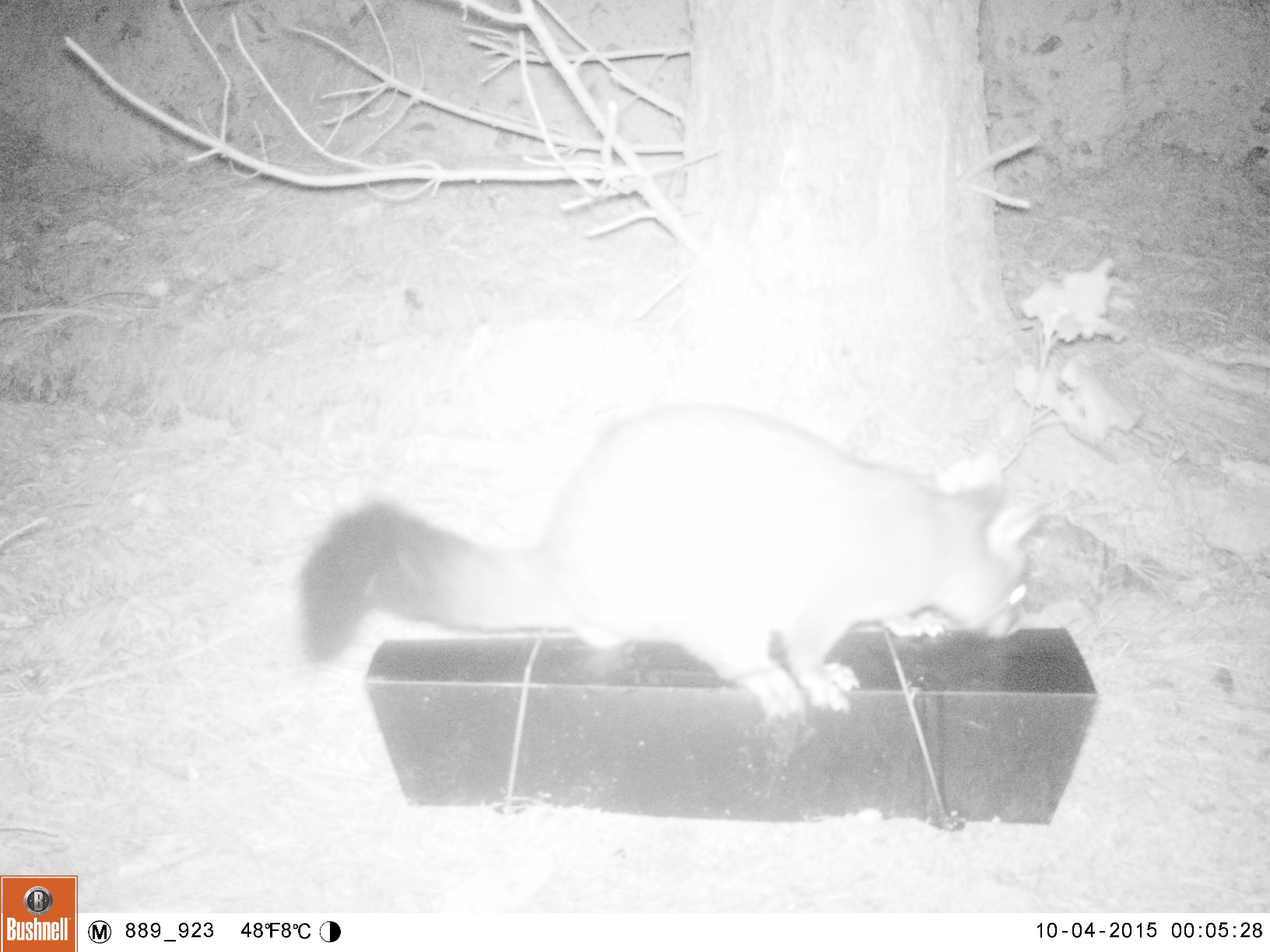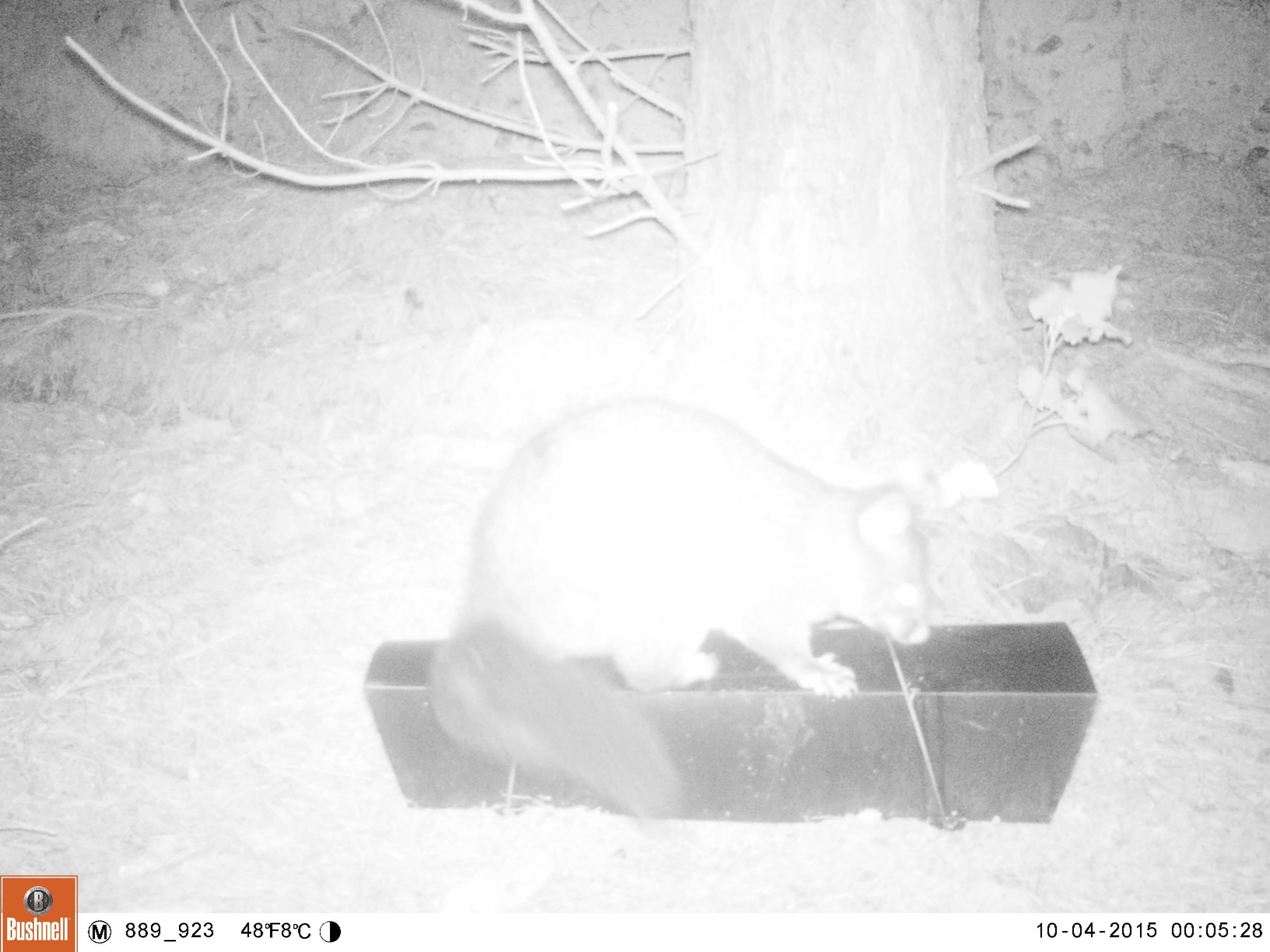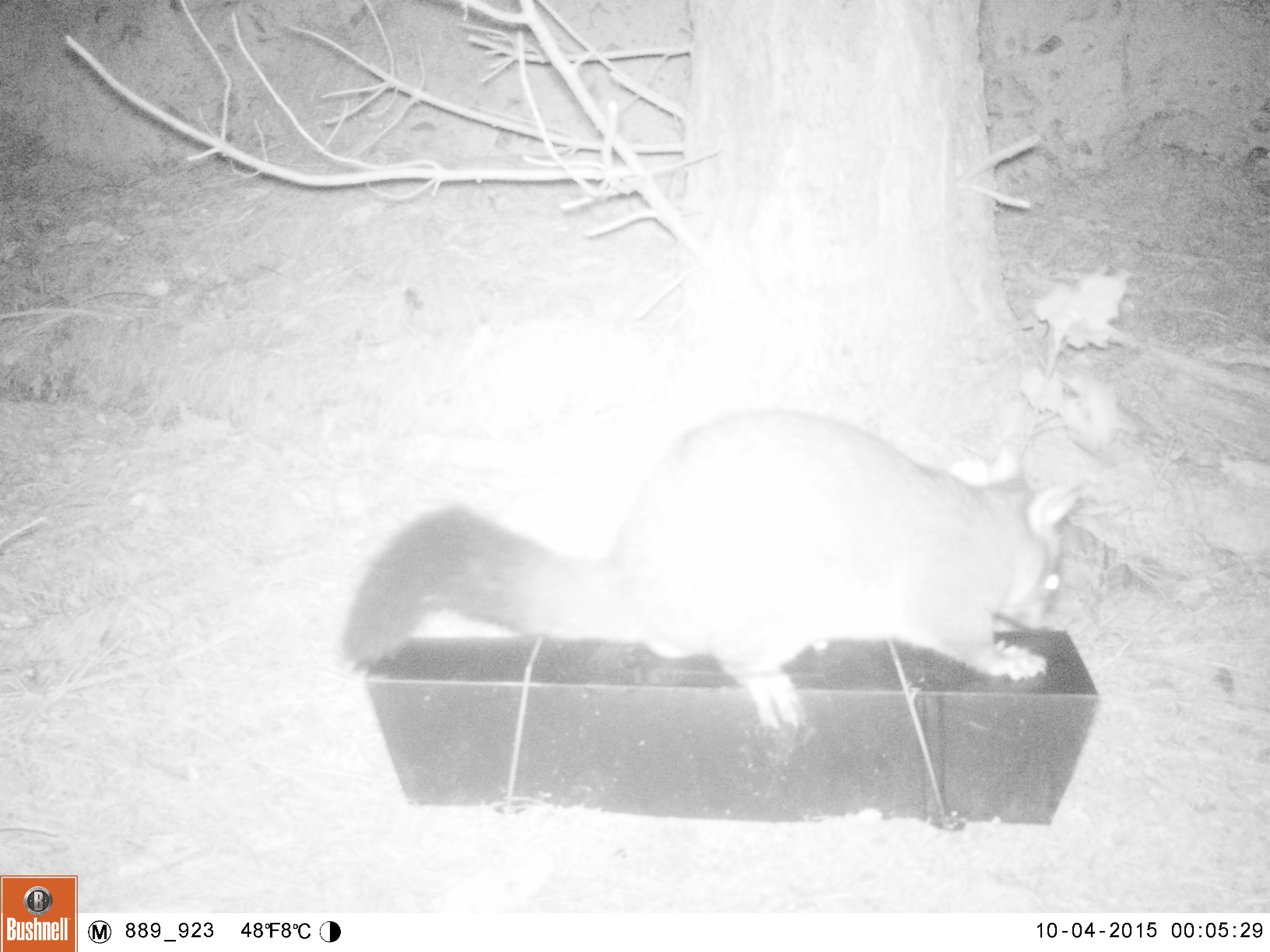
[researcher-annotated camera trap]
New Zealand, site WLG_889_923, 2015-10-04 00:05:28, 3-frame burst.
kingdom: Animalia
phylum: Chordata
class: Mammalia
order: Diprotodontia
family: Phalangeridae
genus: Trichosurus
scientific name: Trichosurus vulpecula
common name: common brushtail possum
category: possum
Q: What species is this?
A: Possum (common brushtail possum) (Trichosurus vulpecula).